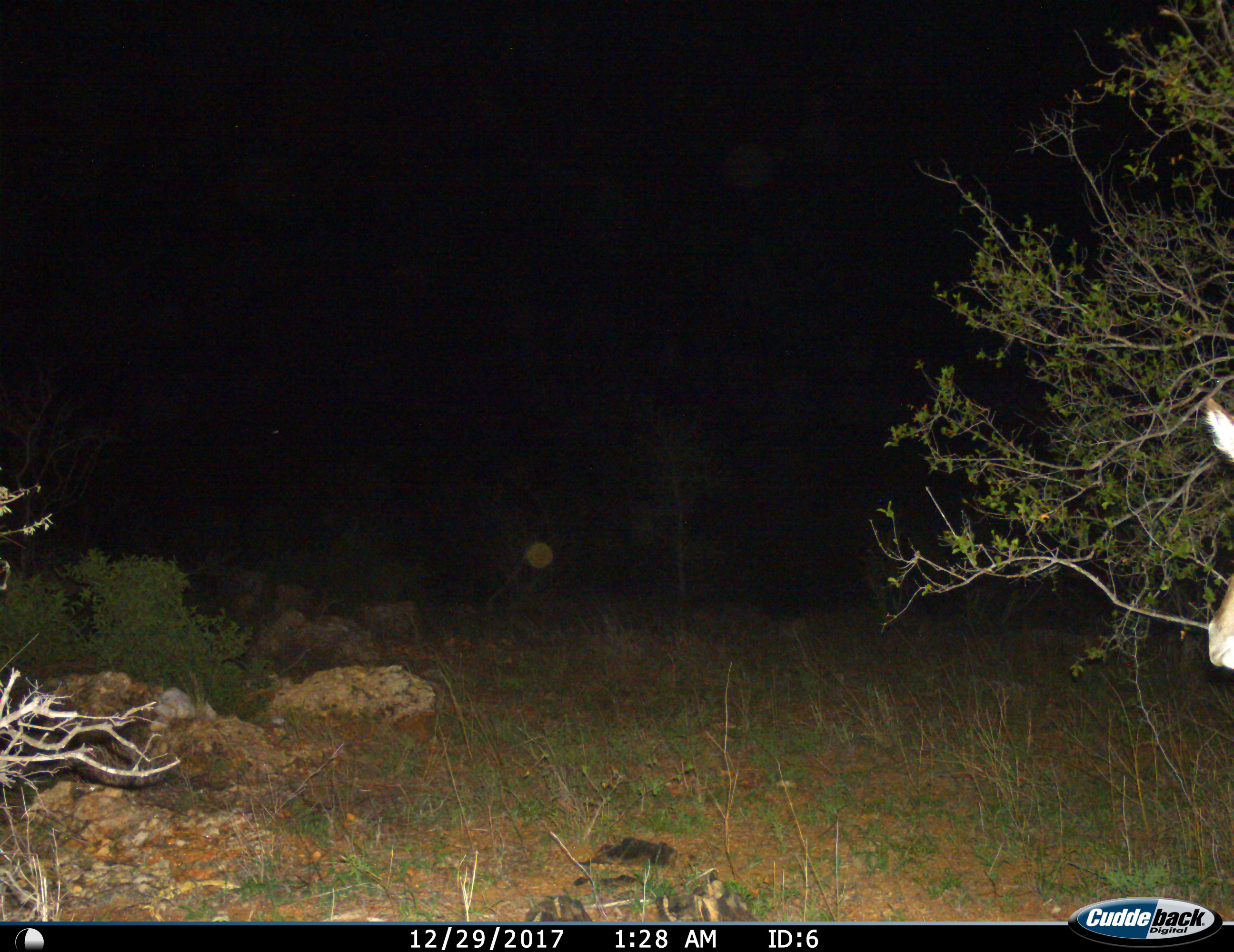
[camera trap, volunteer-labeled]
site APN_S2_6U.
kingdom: Animalia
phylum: Chordata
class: Mammalia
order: Artiodactyla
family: Bovidae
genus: Aepyceros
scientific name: Aepyceros melampus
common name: impala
Impala (Aepyceros melampus), count 1. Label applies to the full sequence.